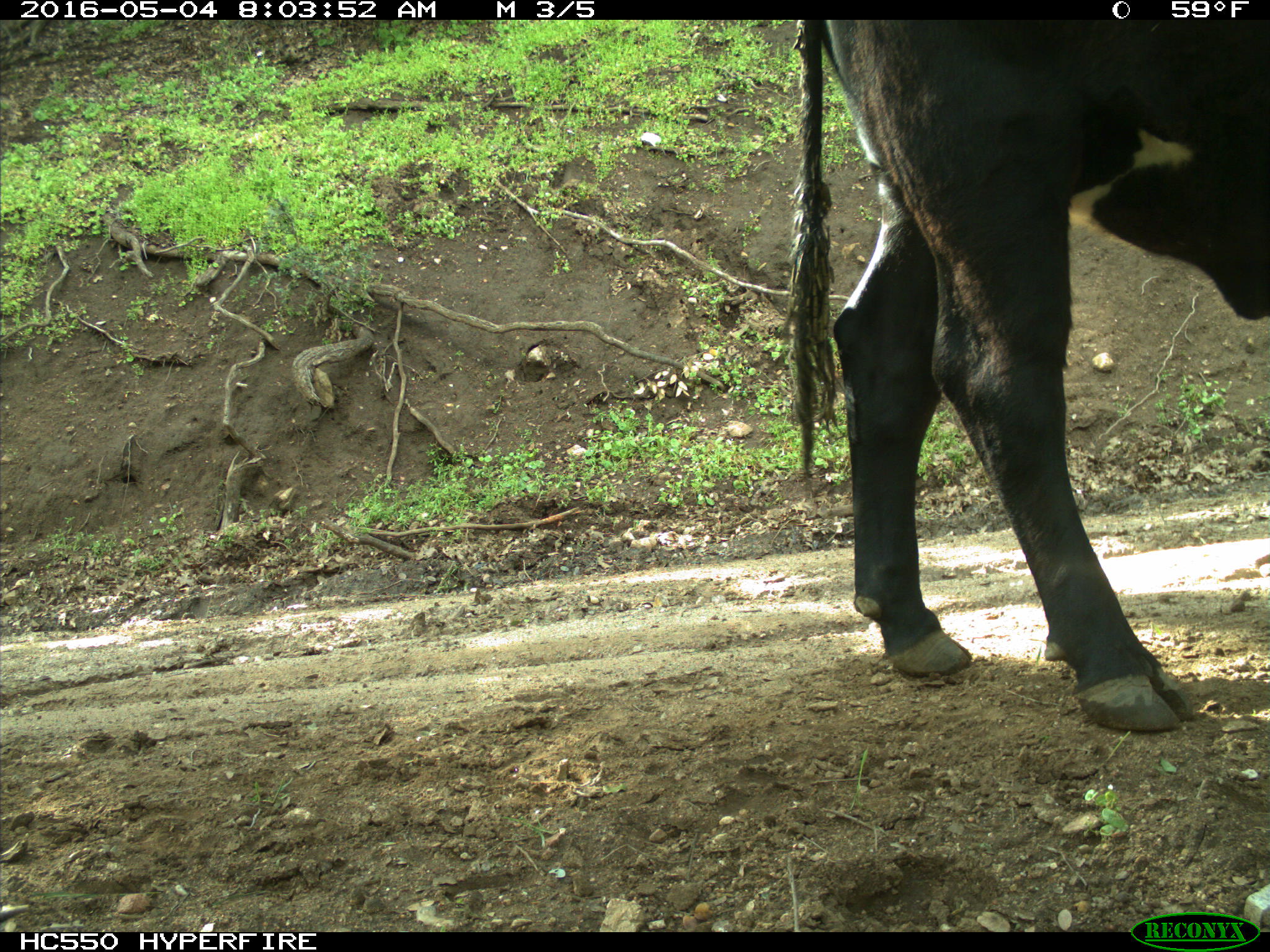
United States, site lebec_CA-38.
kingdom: Animalia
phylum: Chordata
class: Mammalia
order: Artiodactyla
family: Bovidae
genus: Bos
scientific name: Bos taurus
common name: domestic cow